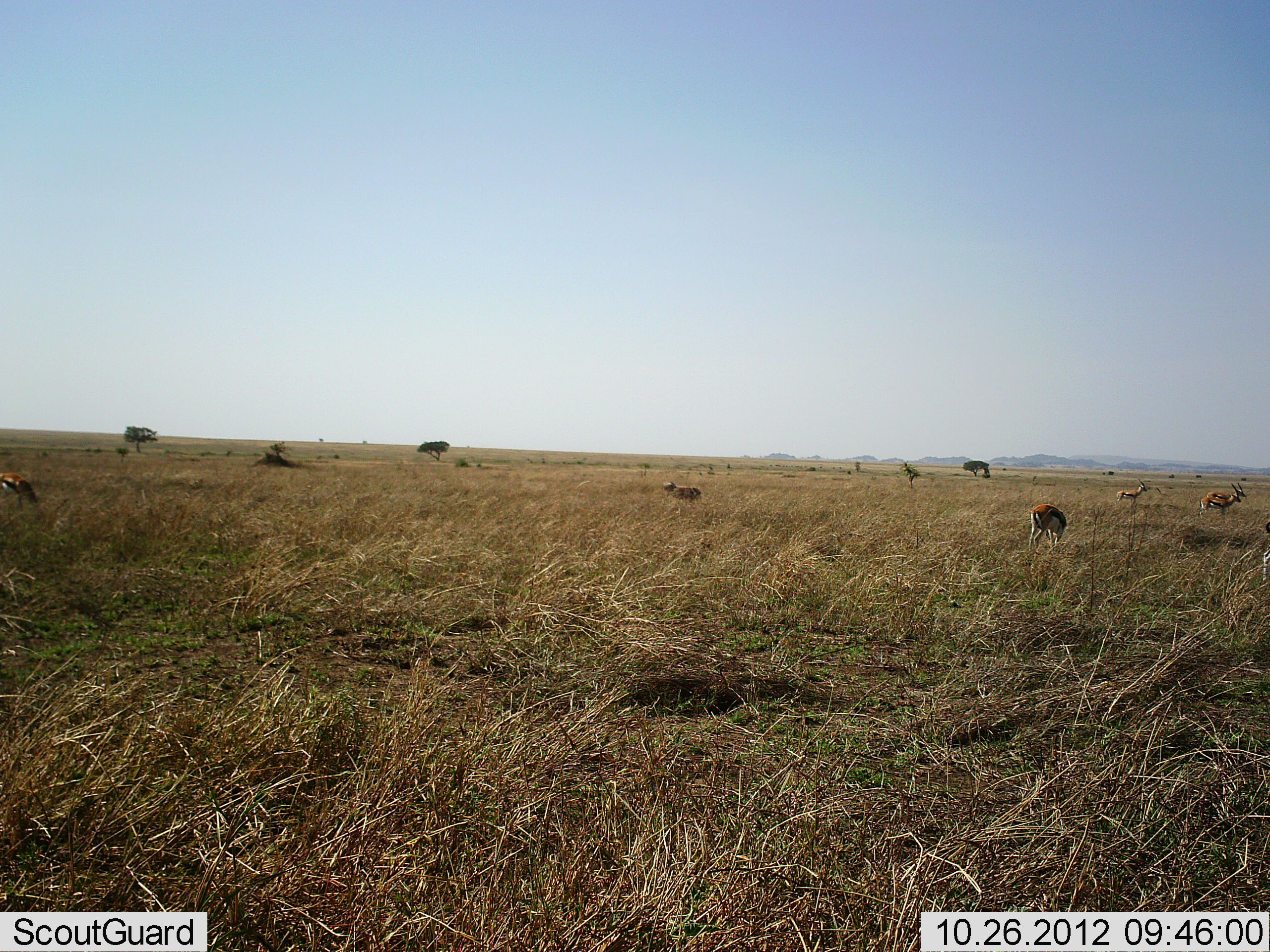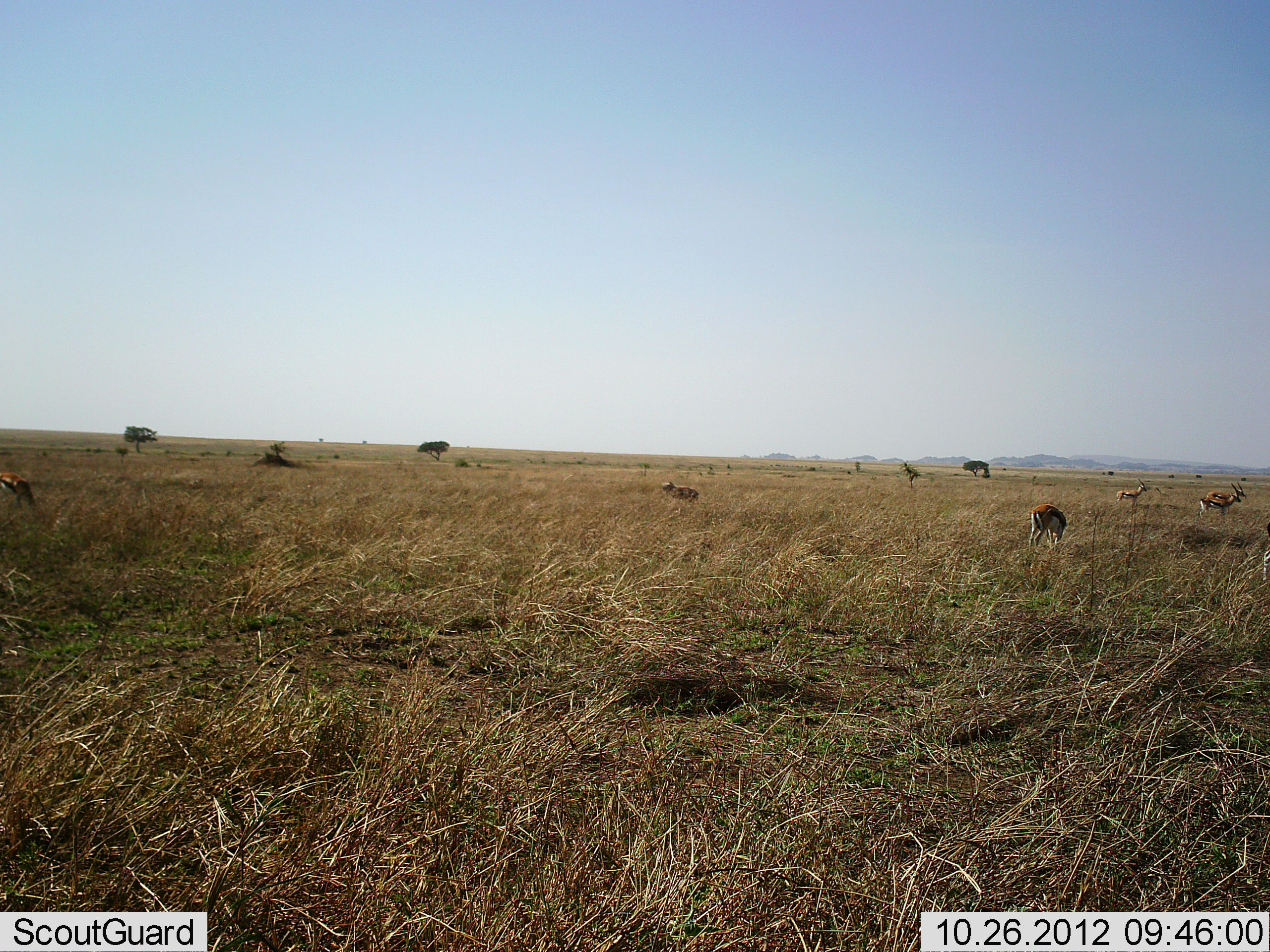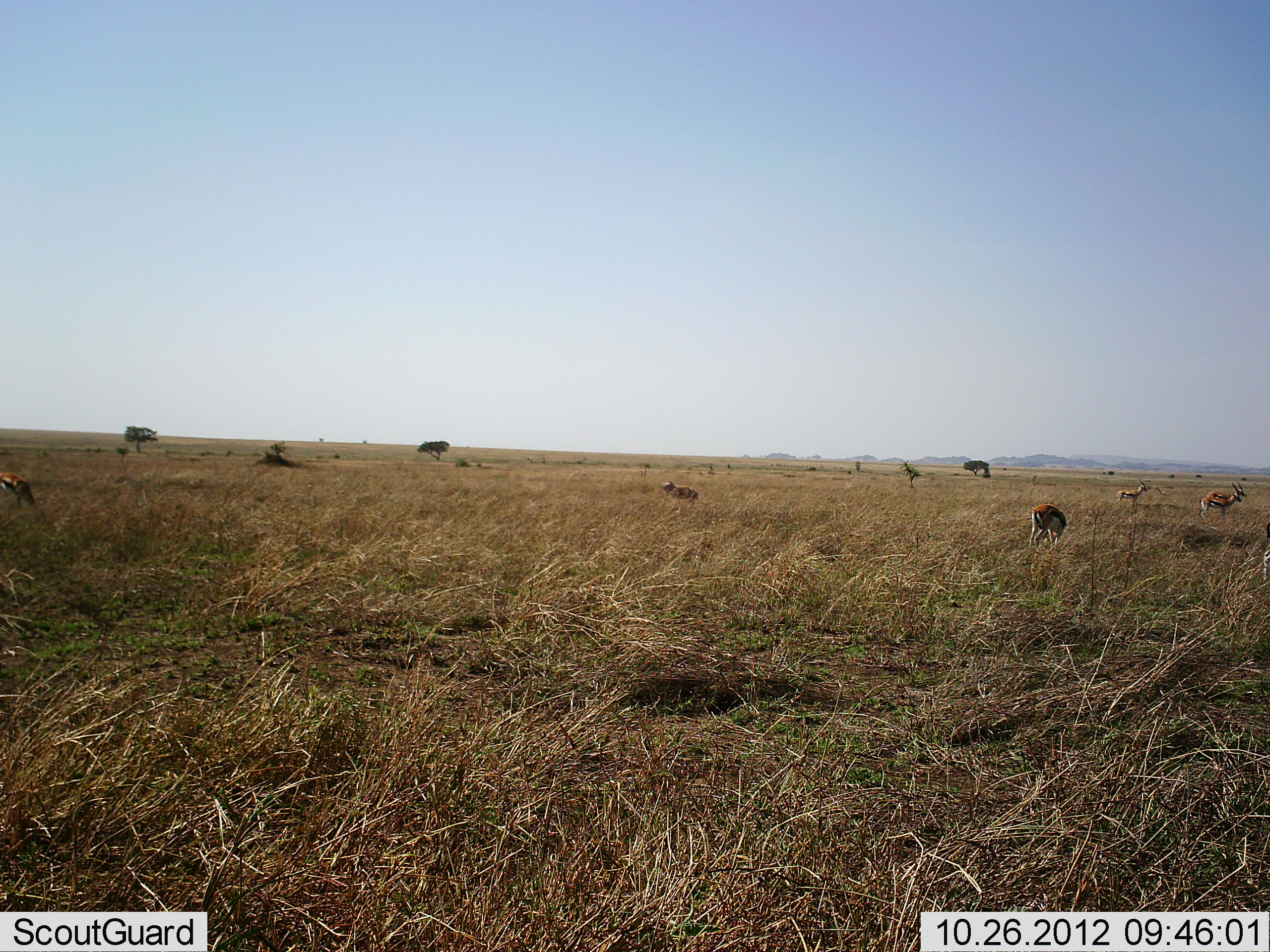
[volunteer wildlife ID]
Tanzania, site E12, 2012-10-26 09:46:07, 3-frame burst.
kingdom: Animalia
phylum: Chordata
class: Mammalia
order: Artiodactyla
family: Bovidae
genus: Eudorcas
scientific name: Eudorcas thomsonii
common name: thomson's gazelle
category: gazellethomsons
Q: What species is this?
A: Gazellethomsons (thomson's gazelle) (Eudorcas thomsonii).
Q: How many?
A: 6.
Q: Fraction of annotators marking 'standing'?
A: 70%.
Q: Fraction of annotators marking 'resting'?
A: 10%.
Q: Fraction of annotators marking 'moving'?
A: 0%.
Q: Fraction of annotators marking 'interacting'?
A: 0%.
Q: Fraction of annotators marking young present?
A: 0%.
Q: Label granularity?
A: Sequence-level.